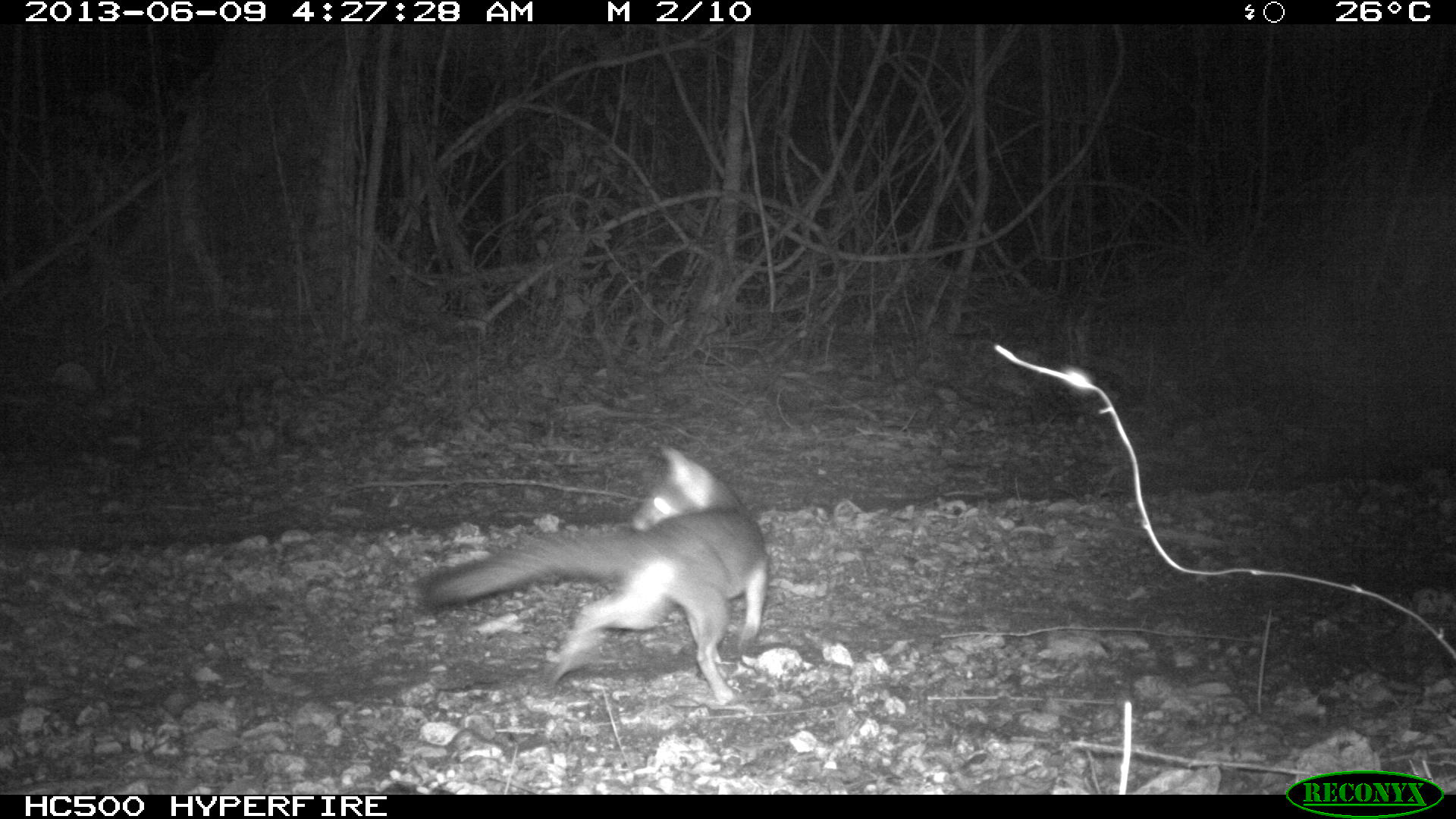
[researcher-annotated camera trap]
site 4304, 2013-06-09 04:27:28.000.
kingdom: Animalia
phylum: Chordata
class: Mammalia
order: Carnivora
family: Canidae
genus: Urocyon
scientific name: Urocyon cinereoargenteus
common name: gray fox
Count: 2.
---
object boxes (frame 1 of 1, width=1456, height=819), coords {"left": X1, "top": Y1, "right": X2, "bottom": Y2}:
urocyon cinereoargenteus: {"left": 414, "top": 445, "right": 770, "bottom": 703}